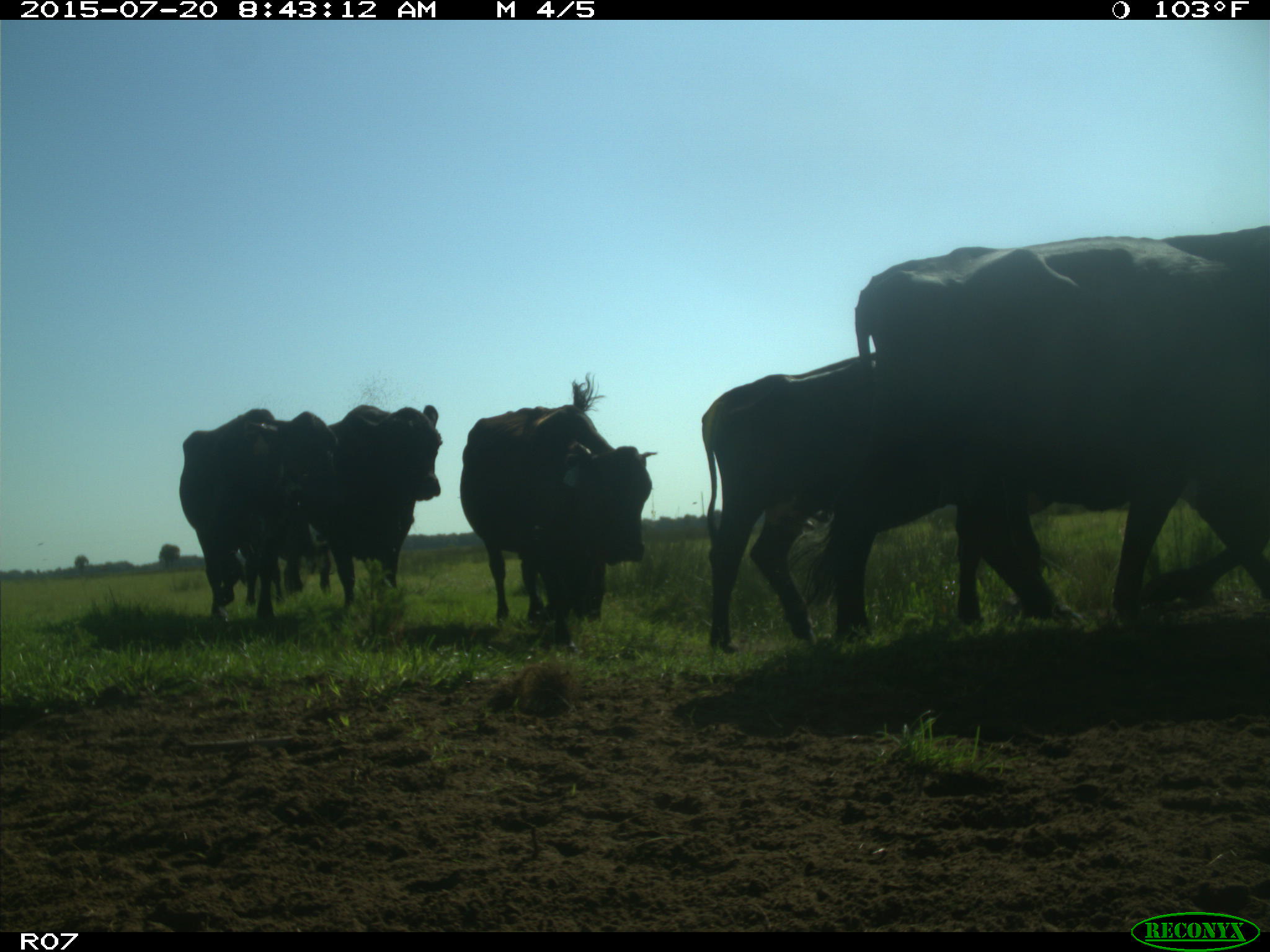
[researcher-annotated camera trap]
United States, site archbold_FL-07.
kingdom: Animalia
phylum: Chordata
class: Mammalia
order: Artiodactyla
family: Bovidae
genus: Bos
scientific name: Bos taurus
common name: domestic cow